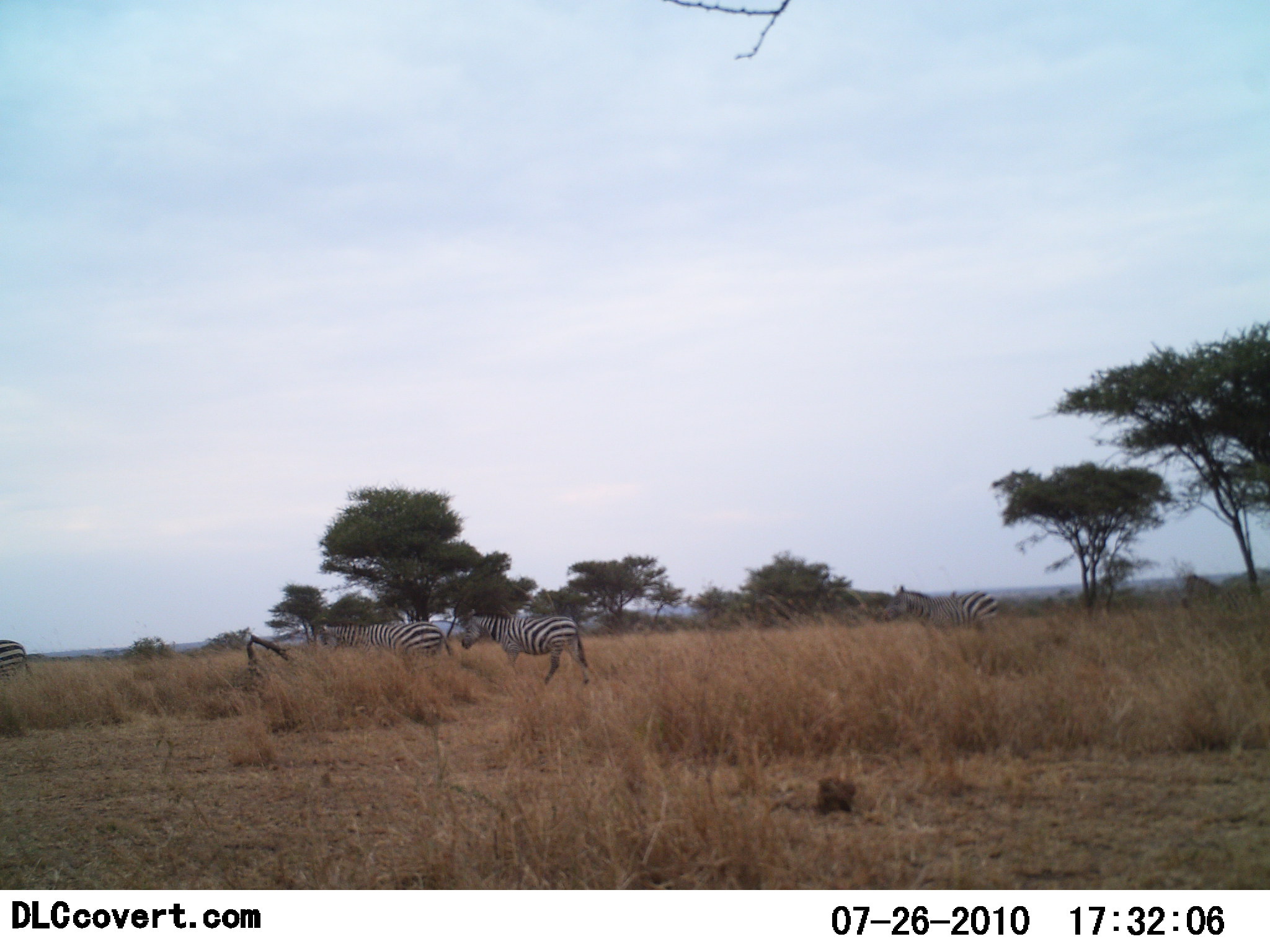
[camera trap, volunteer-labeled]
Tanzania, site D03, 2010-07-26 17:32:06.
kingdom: Animalia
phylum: Chordata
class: Mammalia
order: Perissodactyla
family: Equidae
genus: Equus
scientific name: Equus quagga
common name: plains zebra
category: zebra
Zebra (plains zebra) (Equus quagga), count 4. Behavior (volunteer vote fractions): standing 47%, resting 0%, moving 63%, interacting 0%. Young present (vote fraction): 0%. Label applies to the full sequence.